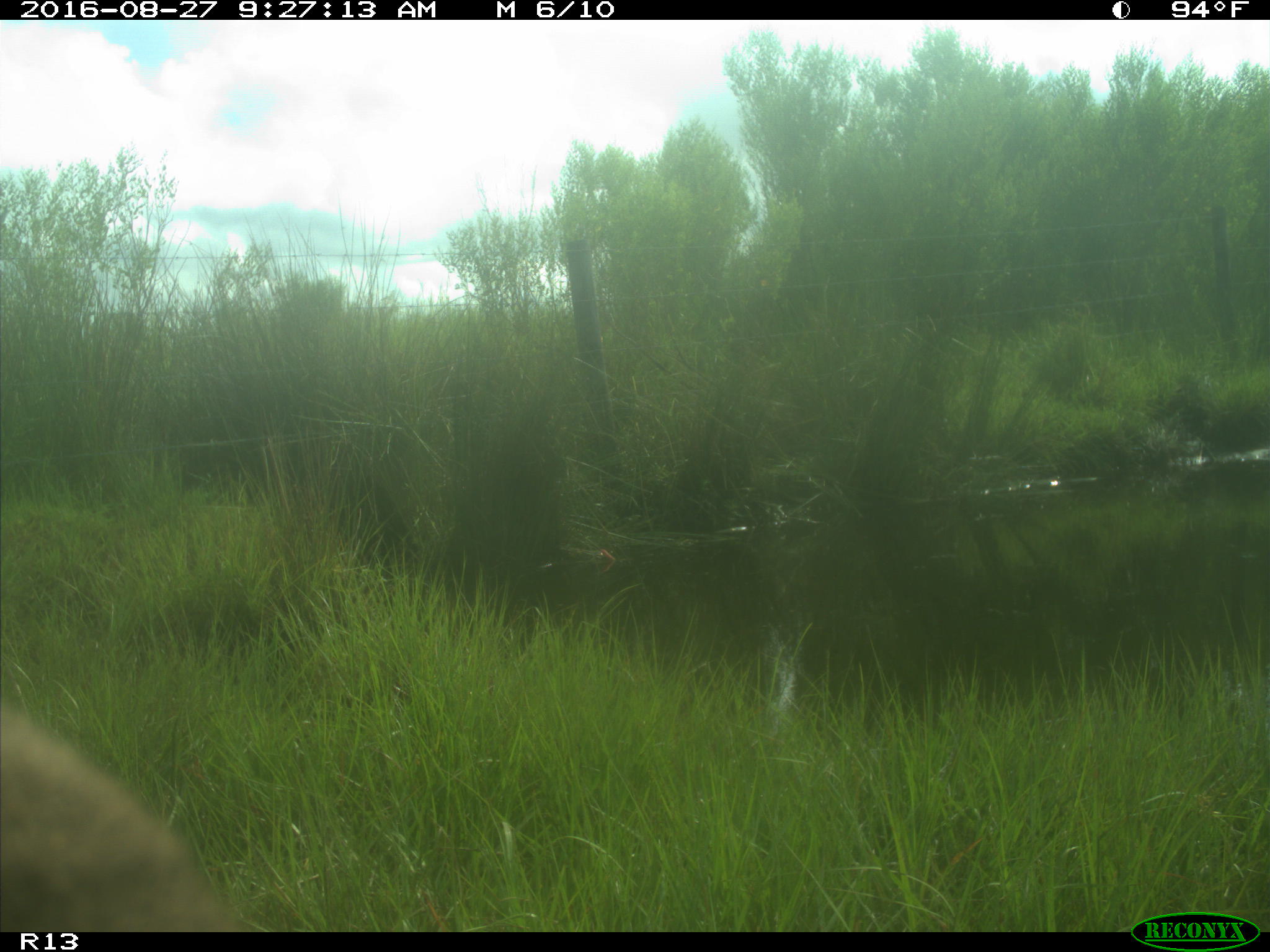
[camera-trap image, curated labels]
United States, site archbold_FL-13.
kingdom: Animalia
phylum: Chordata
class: Mammalia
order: Artiodactyla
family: Bovidae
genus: Bos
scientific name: Bos taurus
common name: domestic cow